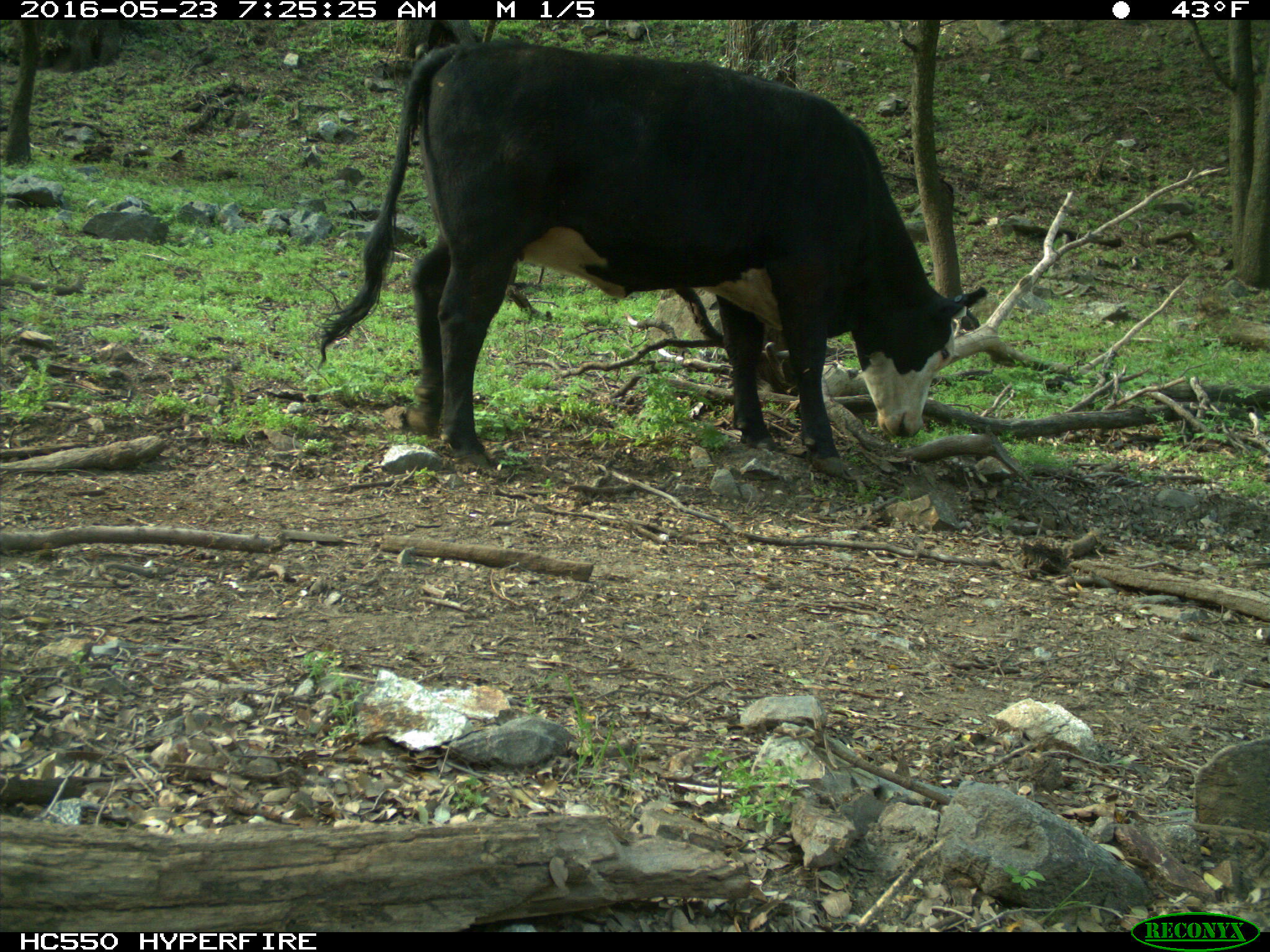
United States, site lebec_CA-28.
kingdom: Animalia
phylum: Chordata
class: Mammalia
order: Artiodactyla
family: Bovidae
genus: Bos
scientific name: Bos taurus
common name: domestic cow